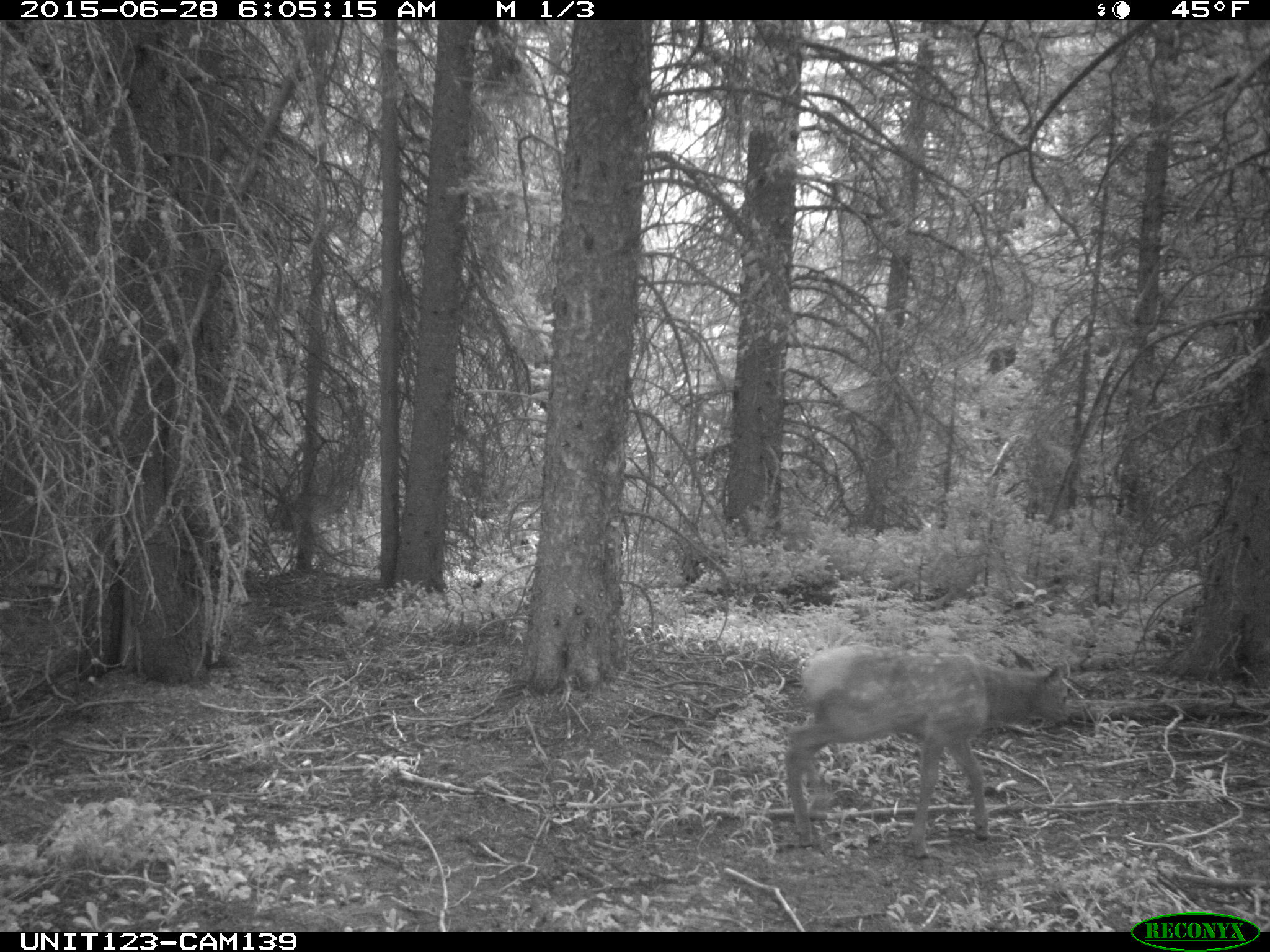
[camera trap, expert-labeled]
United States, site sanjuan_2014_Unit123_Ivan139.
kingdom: Animalia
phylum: Chordata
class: Mammalia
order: Artiodactyla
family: Cervidae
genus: Cervus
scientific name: Cervus elaphus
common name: red deer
Cervus elaphus (red deer).